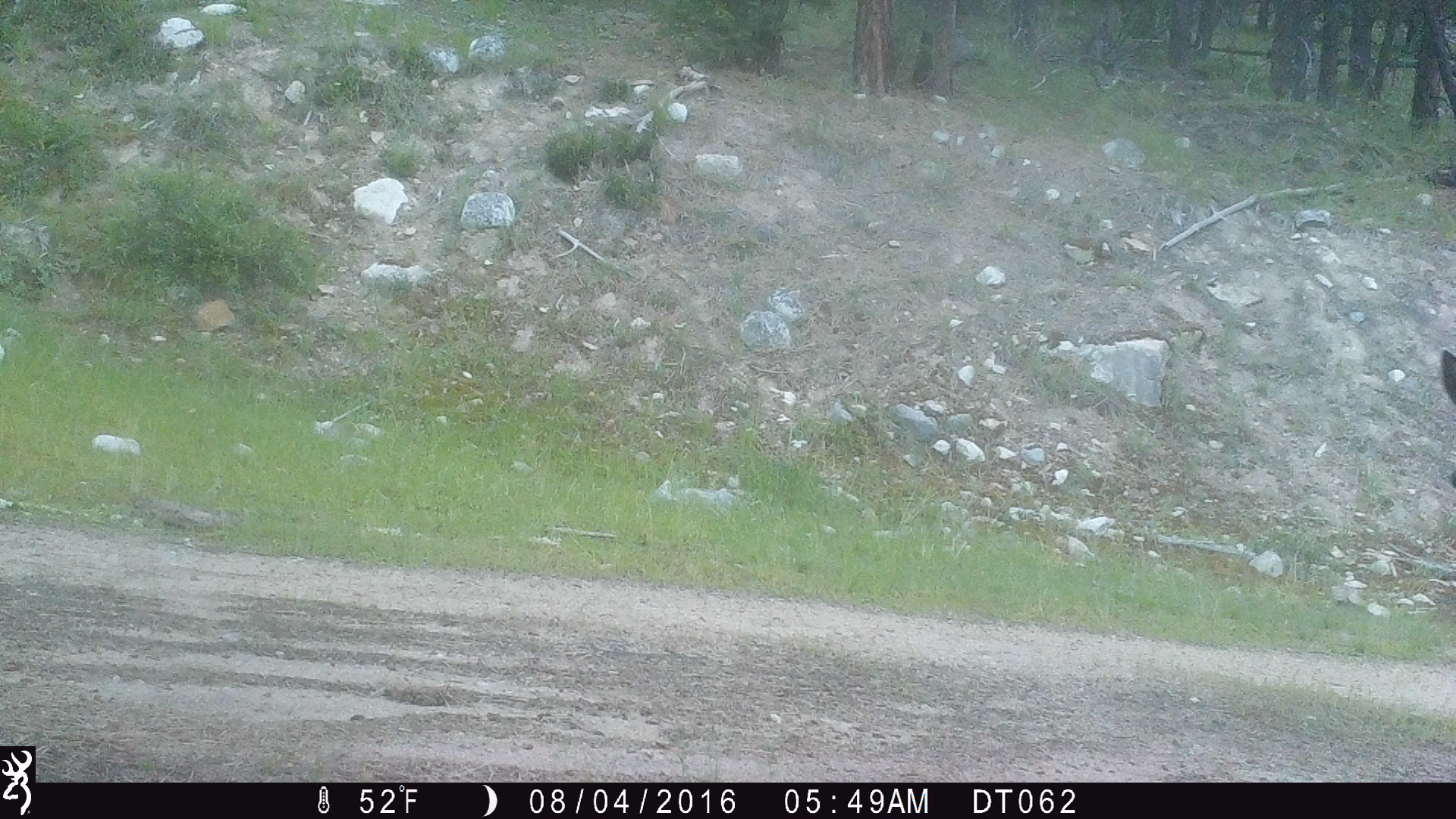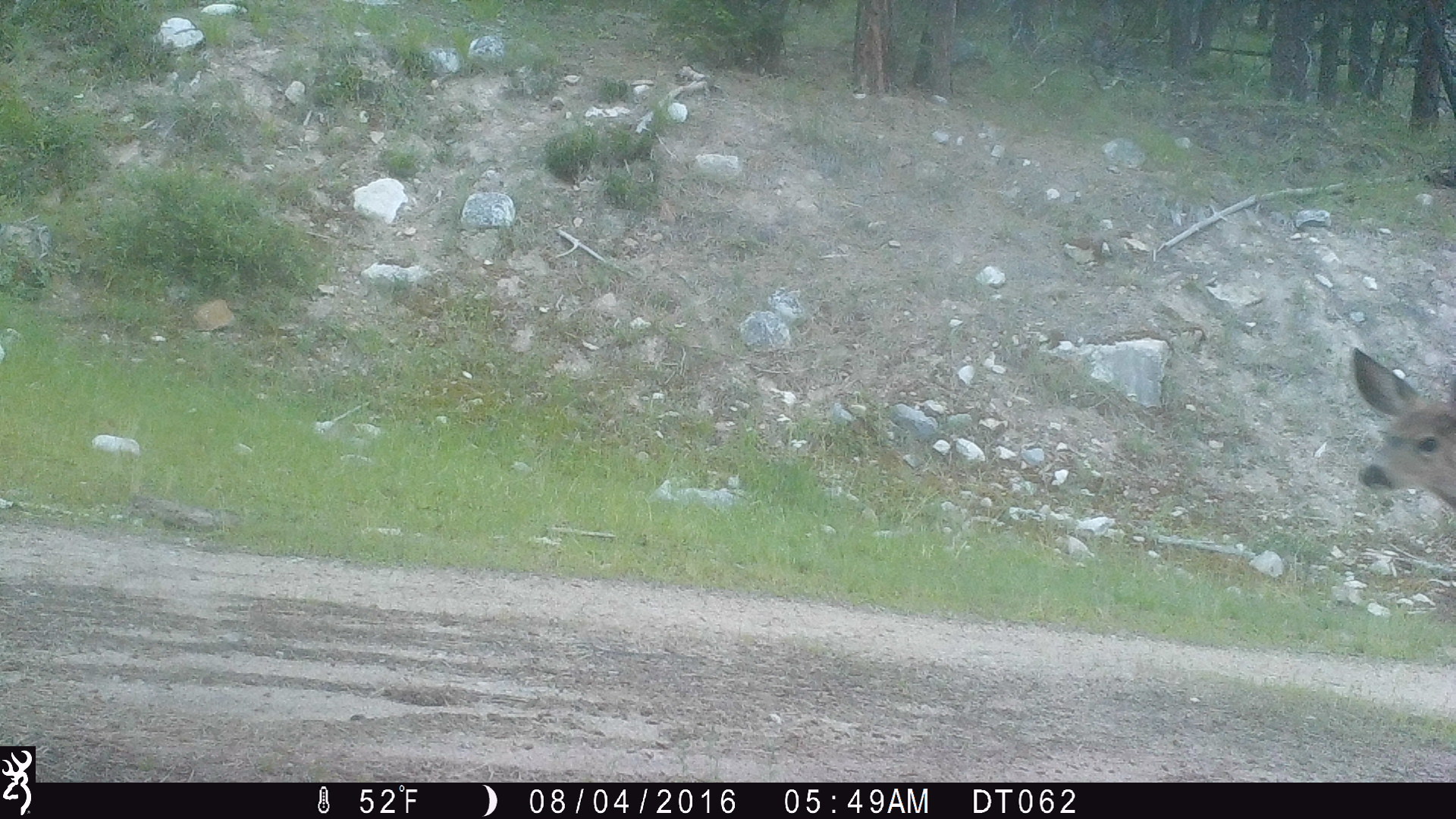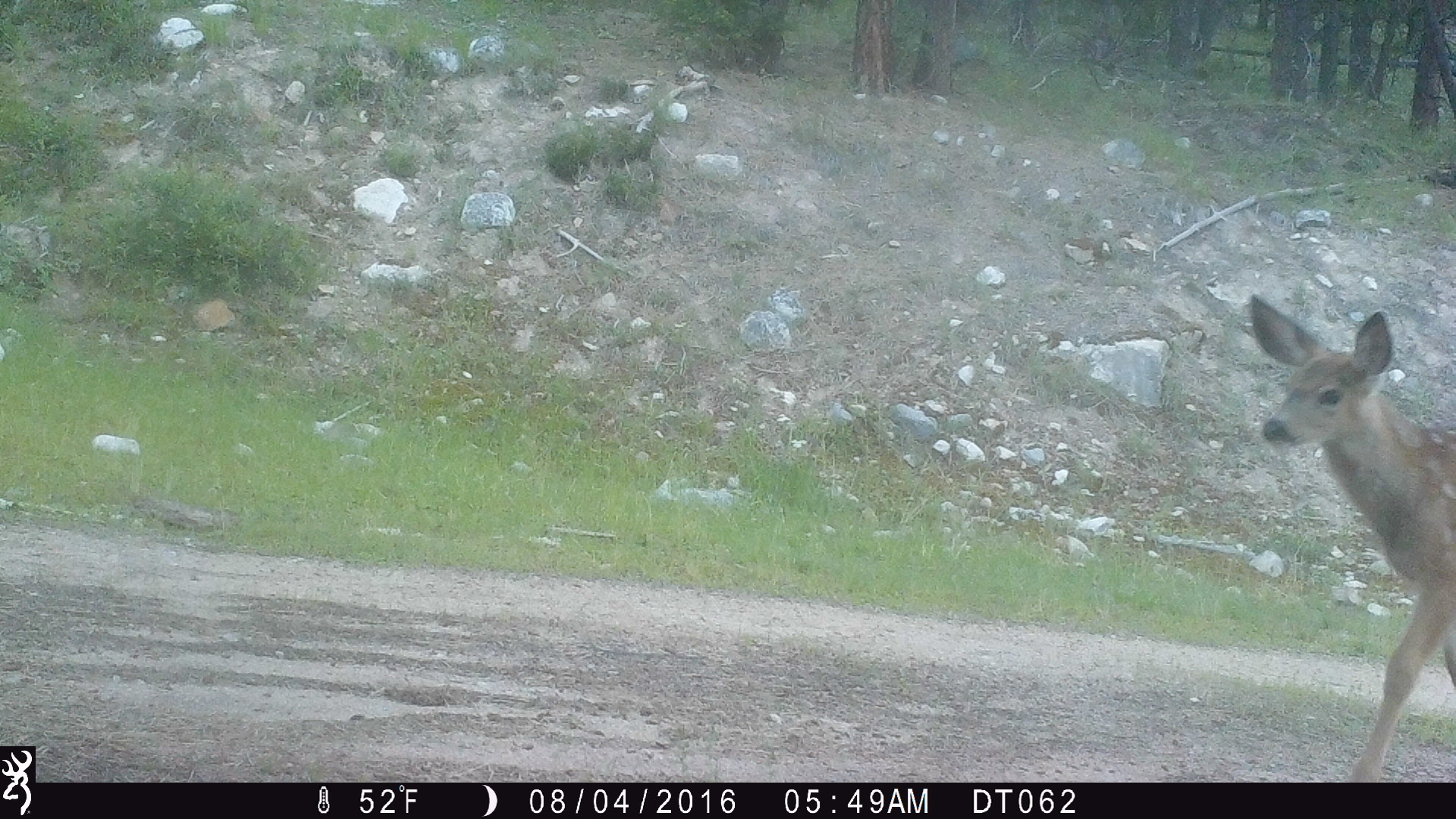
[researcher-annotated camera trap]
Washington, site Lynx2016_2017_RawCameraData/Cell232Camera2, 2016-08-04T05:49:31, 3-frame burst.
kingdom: Animalia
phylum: Chordata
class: Mammalia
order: Artiodactyla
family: Cervidae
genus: Odocoileus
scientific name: Odocoileus hemionus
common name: mule deer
Odocoileus hemionus (mule deer). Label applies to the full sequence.